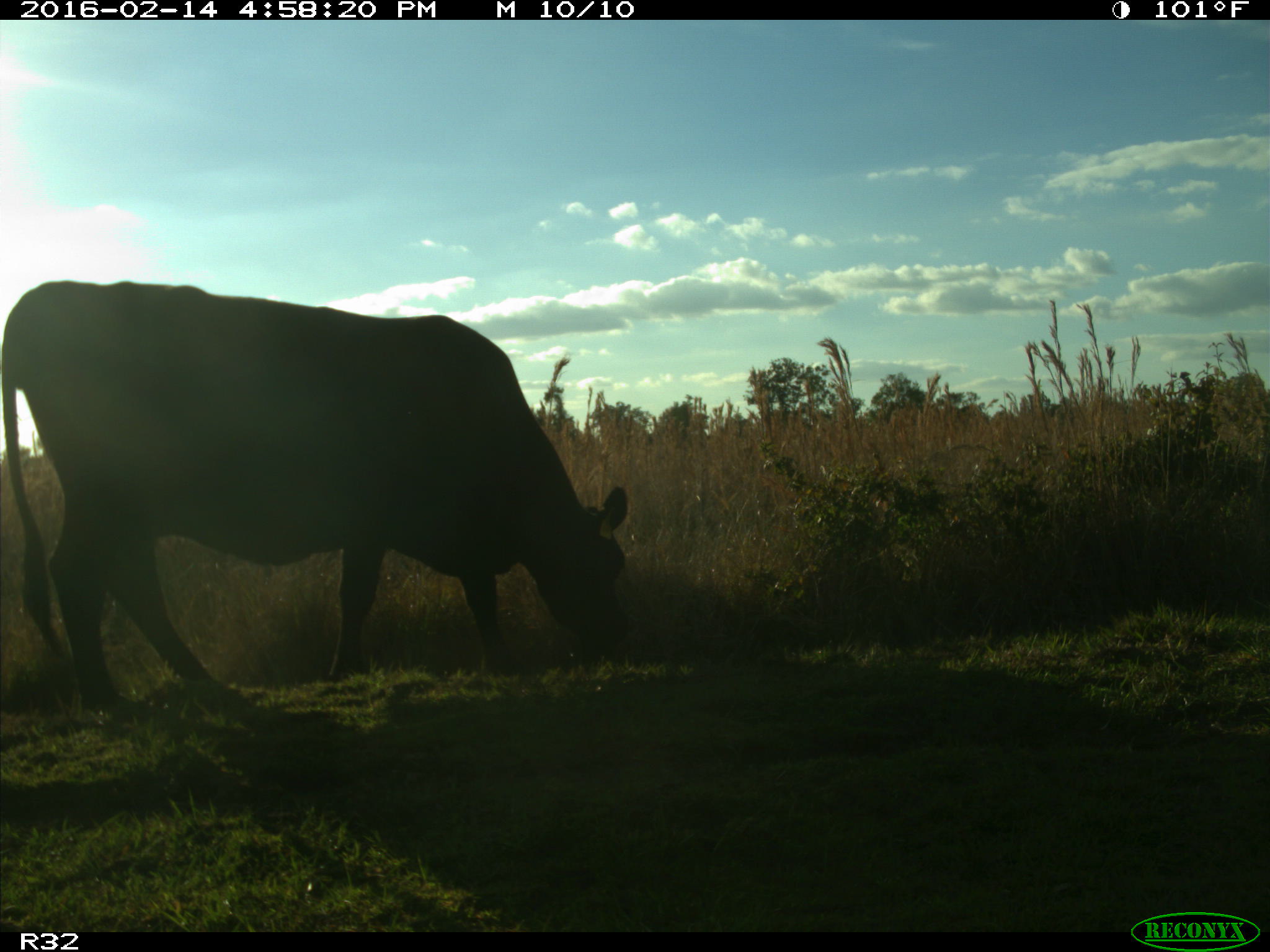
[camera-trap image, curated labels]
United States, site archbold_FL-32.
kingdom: Animalia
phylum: Chordata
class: Mammalia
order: Artiodactyla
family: Bovidae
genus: Bos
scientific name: Bos taurus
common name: domestic cow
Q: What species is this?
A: Bos taurus (domestic cow).